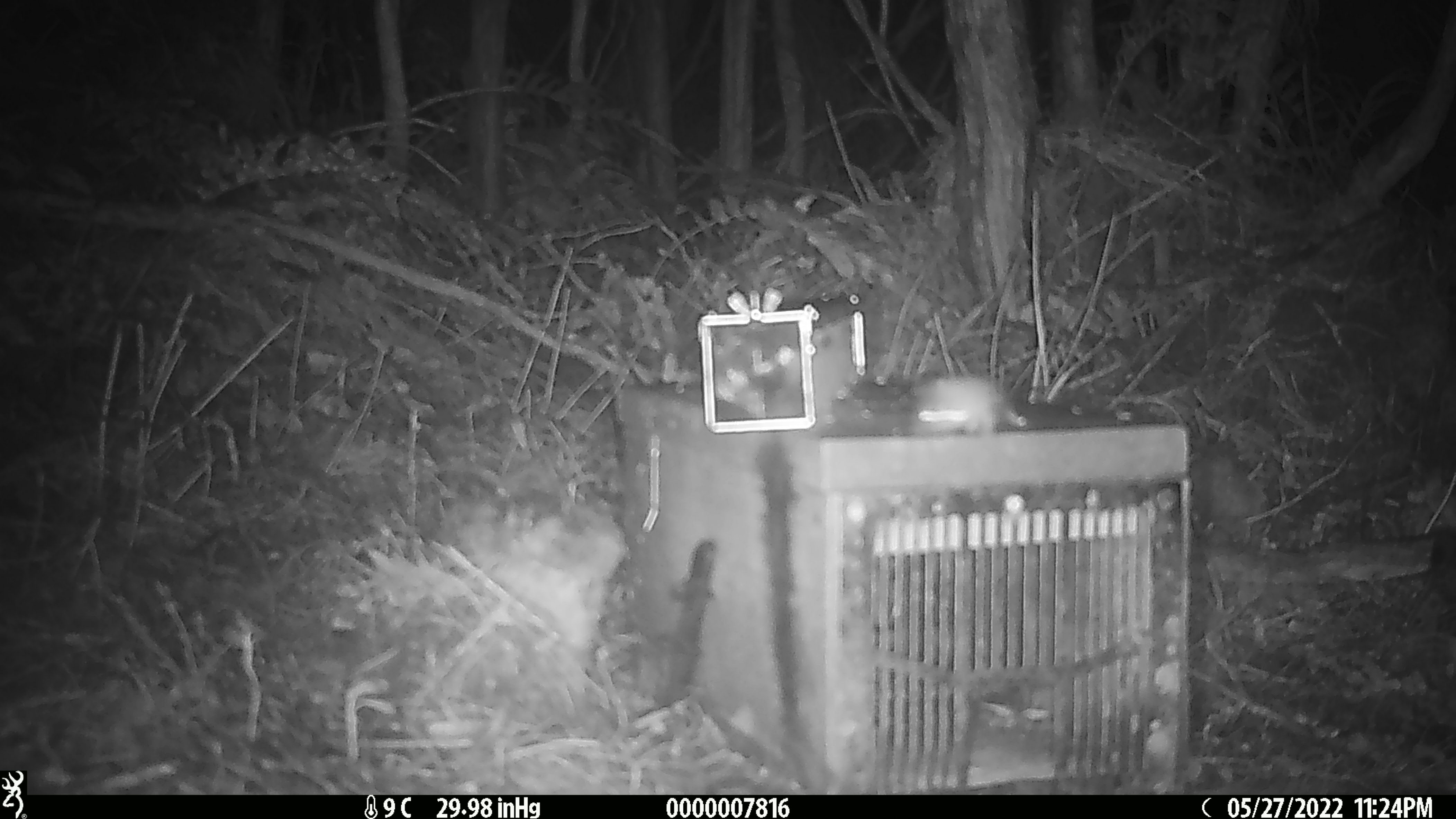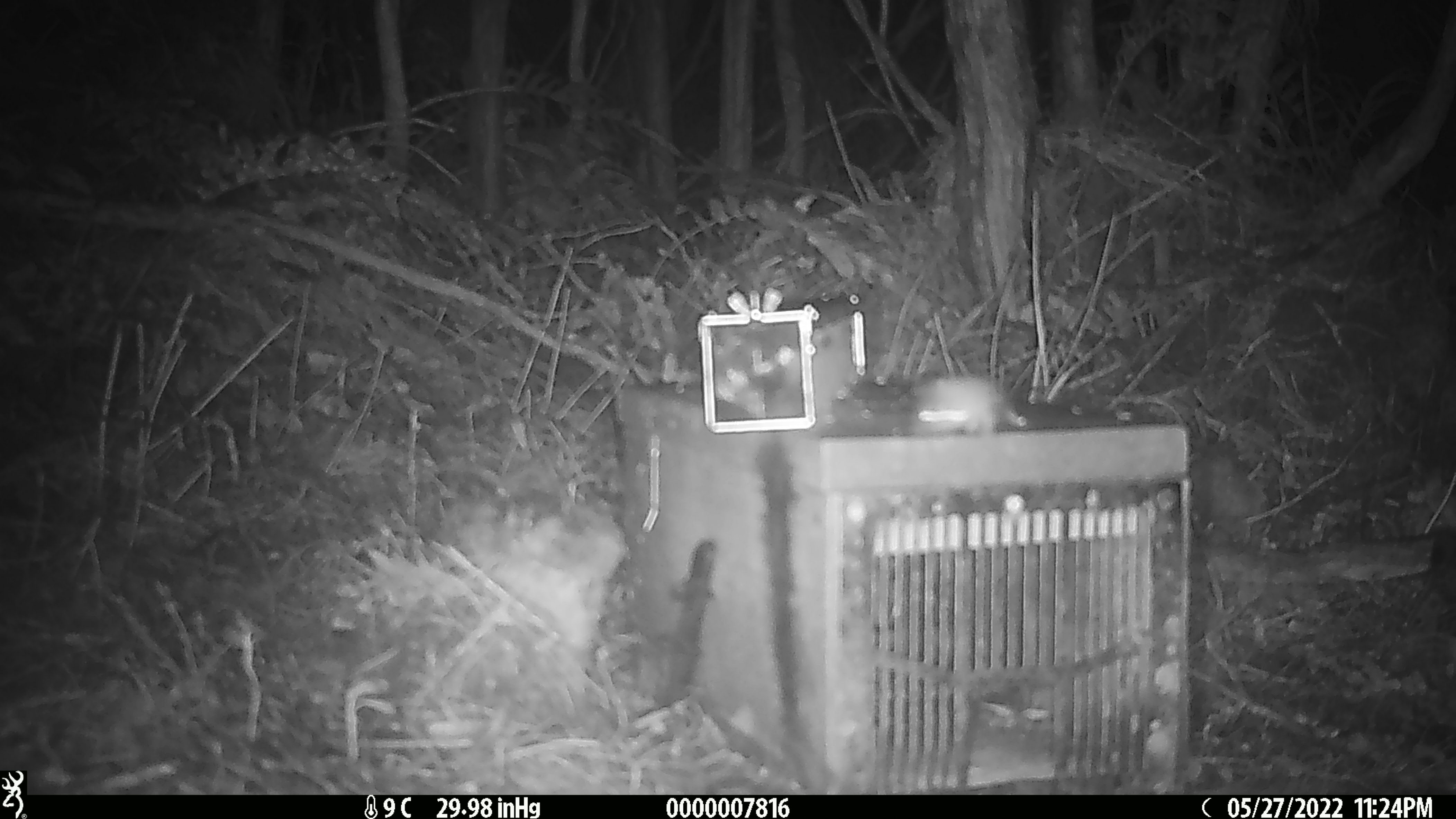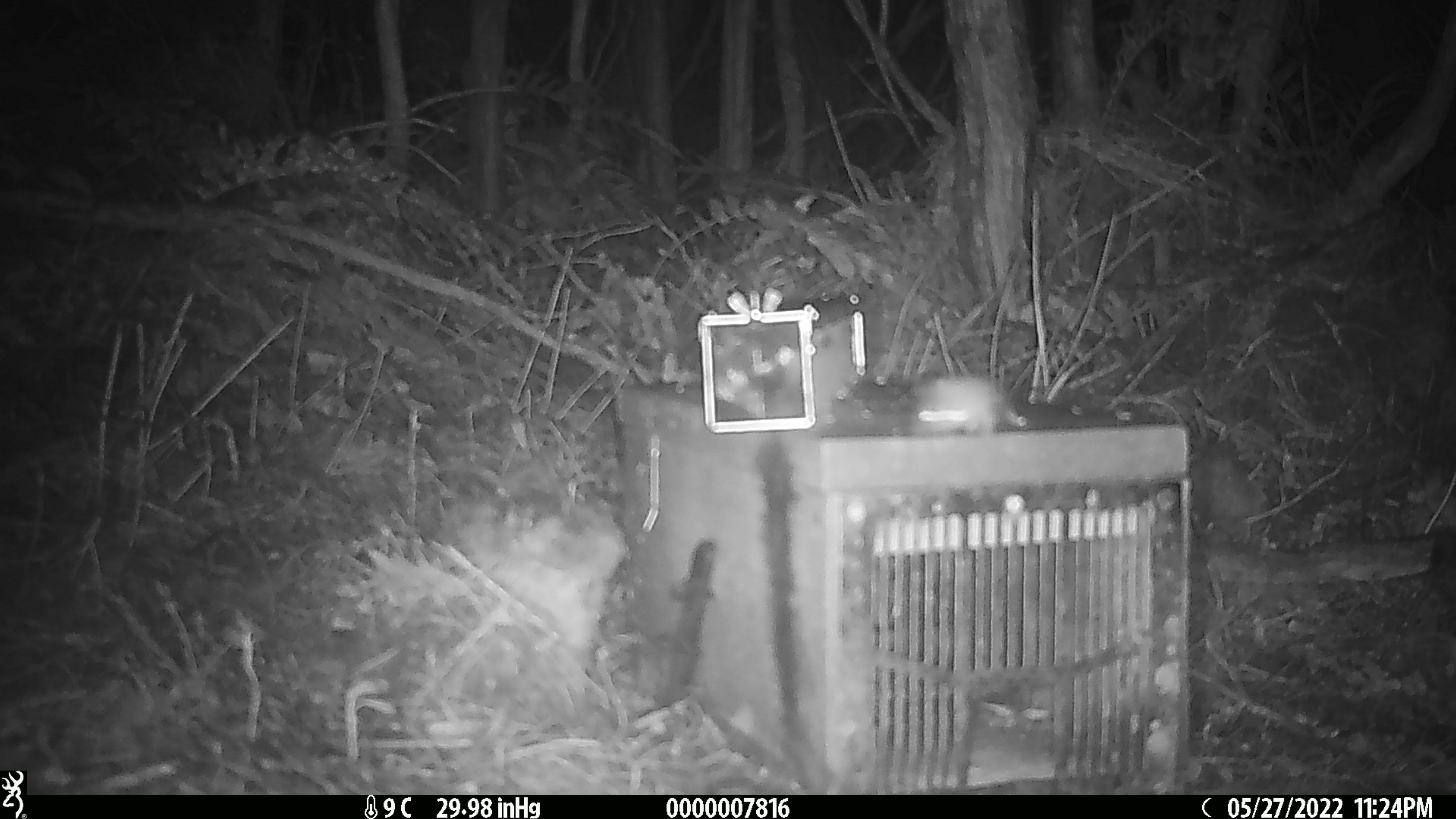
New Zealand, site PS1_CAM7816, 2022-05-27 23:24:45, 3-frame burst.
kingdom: Animalia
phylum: Chordata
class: Mammalia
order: Rodentia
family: Muridae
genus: Mus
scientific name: Mus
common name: mouse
Mouse (Mus).